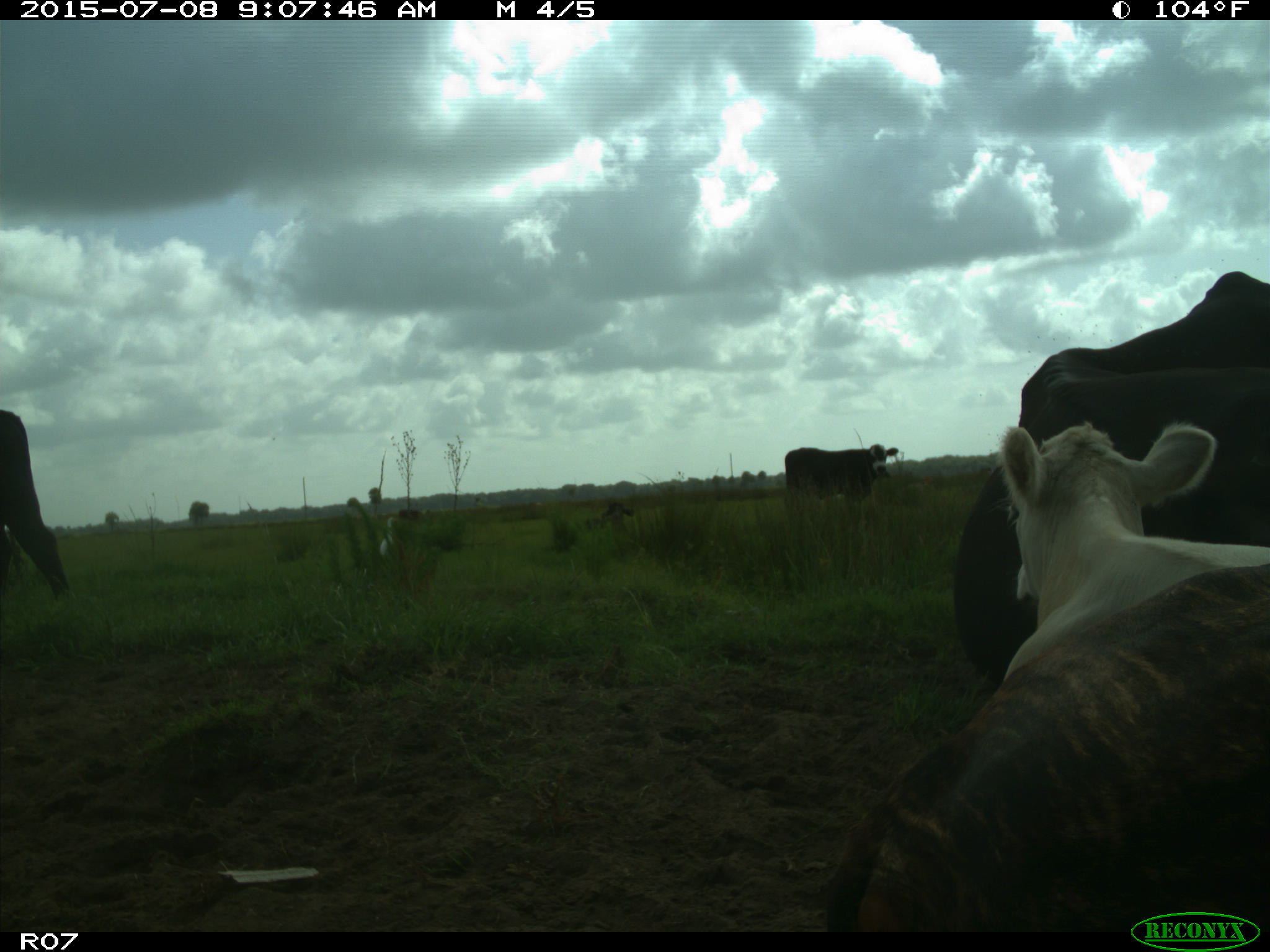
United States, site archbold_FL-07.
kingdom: Animalia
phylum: Chordata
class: Mammalia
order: Artiodactyla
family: Bovidae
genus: Bos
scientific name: Bos taurus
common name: domestic cow